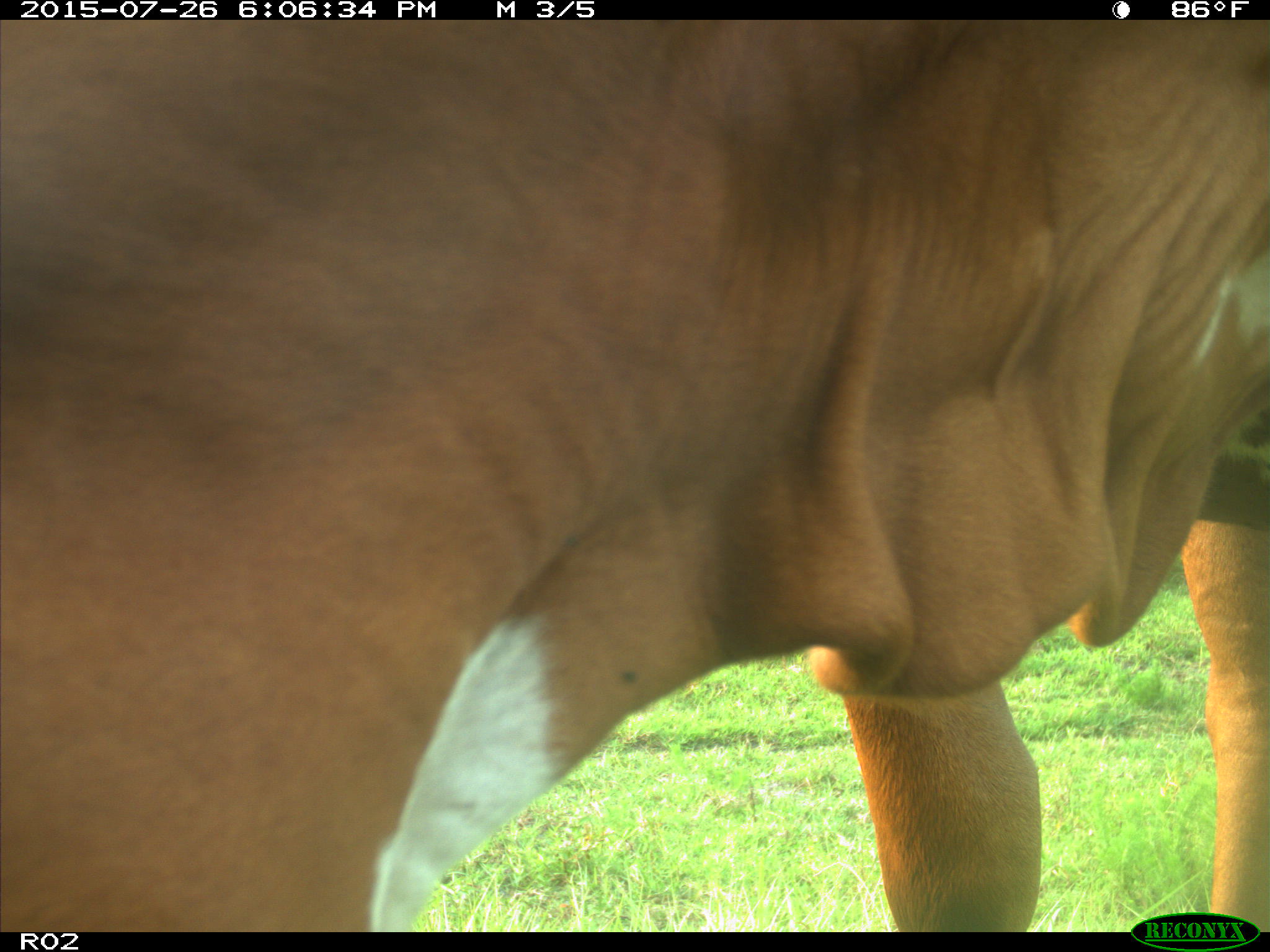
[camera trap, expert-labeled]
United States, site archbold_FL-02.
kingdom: Animalia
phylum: Chordata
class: Mammalia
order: Artiodactyla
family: Bovidae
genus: Bos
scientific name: Bos taurus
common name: domestic cow